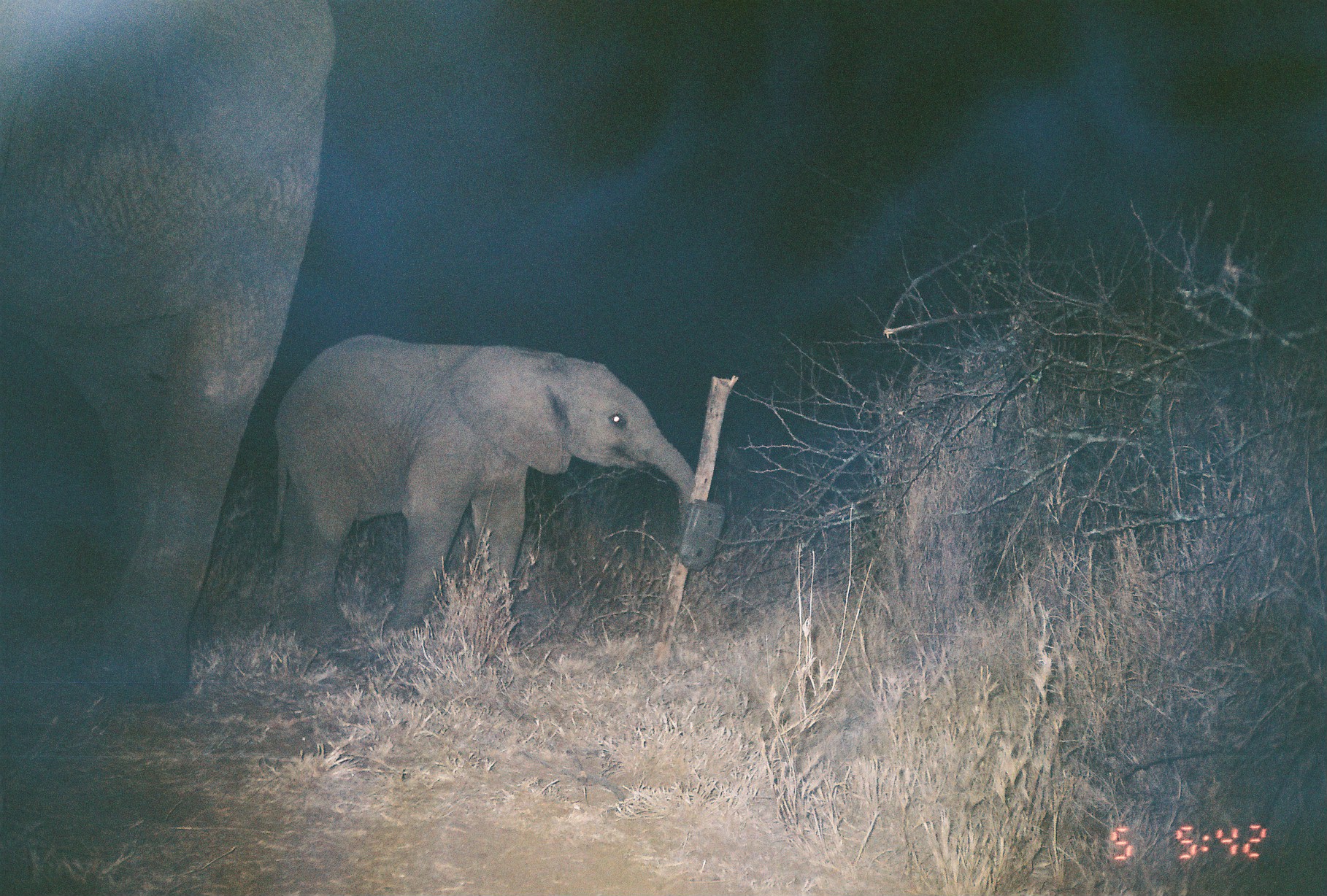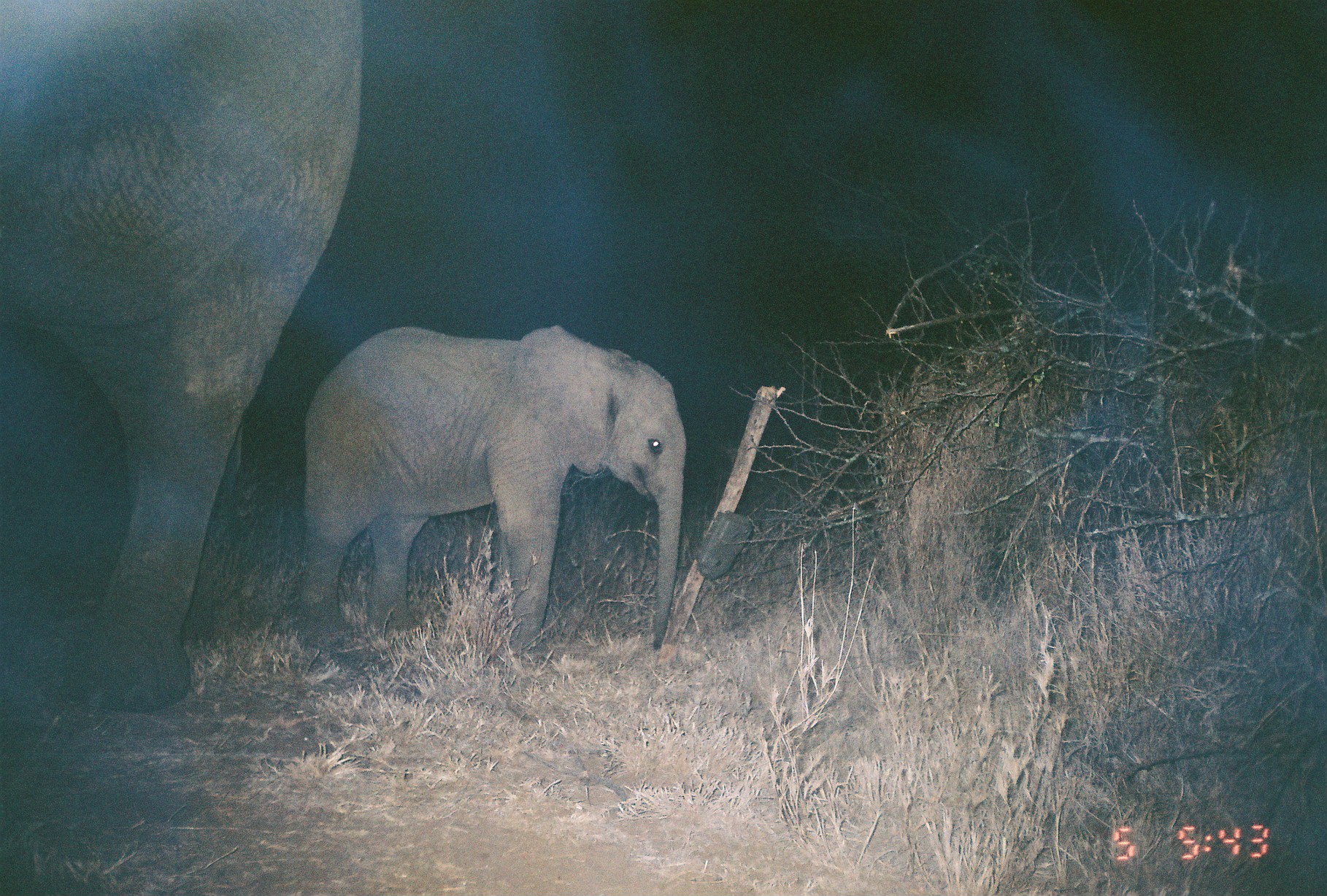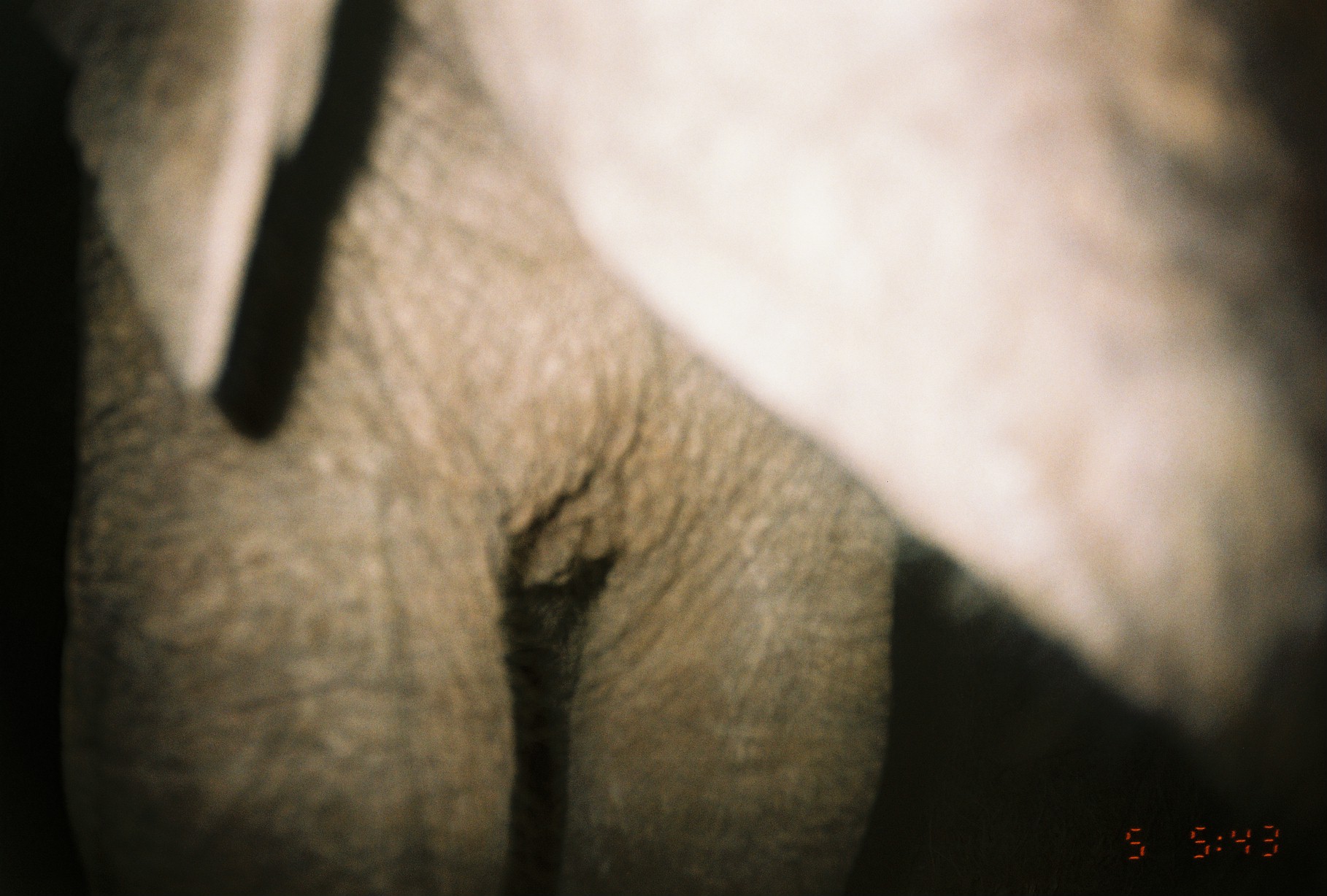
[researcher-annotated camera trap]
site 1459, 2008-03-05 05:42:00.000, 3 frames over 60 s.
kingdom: Animalia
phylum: Chordata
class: Mammalia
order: Proboscidea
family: Elephantidae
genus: Loxodonta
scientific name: Loxodonta africana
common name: african bush elephant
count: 2